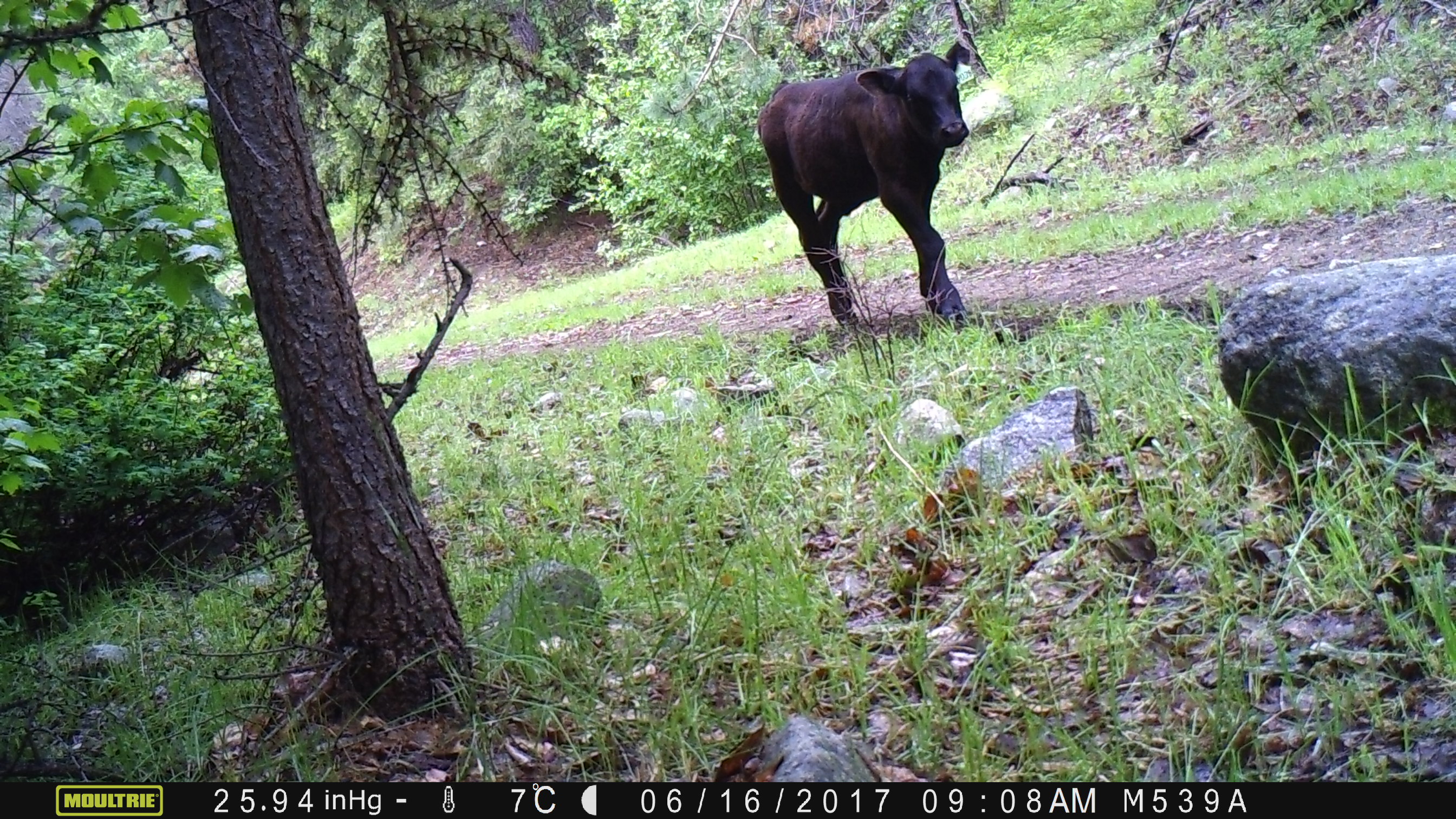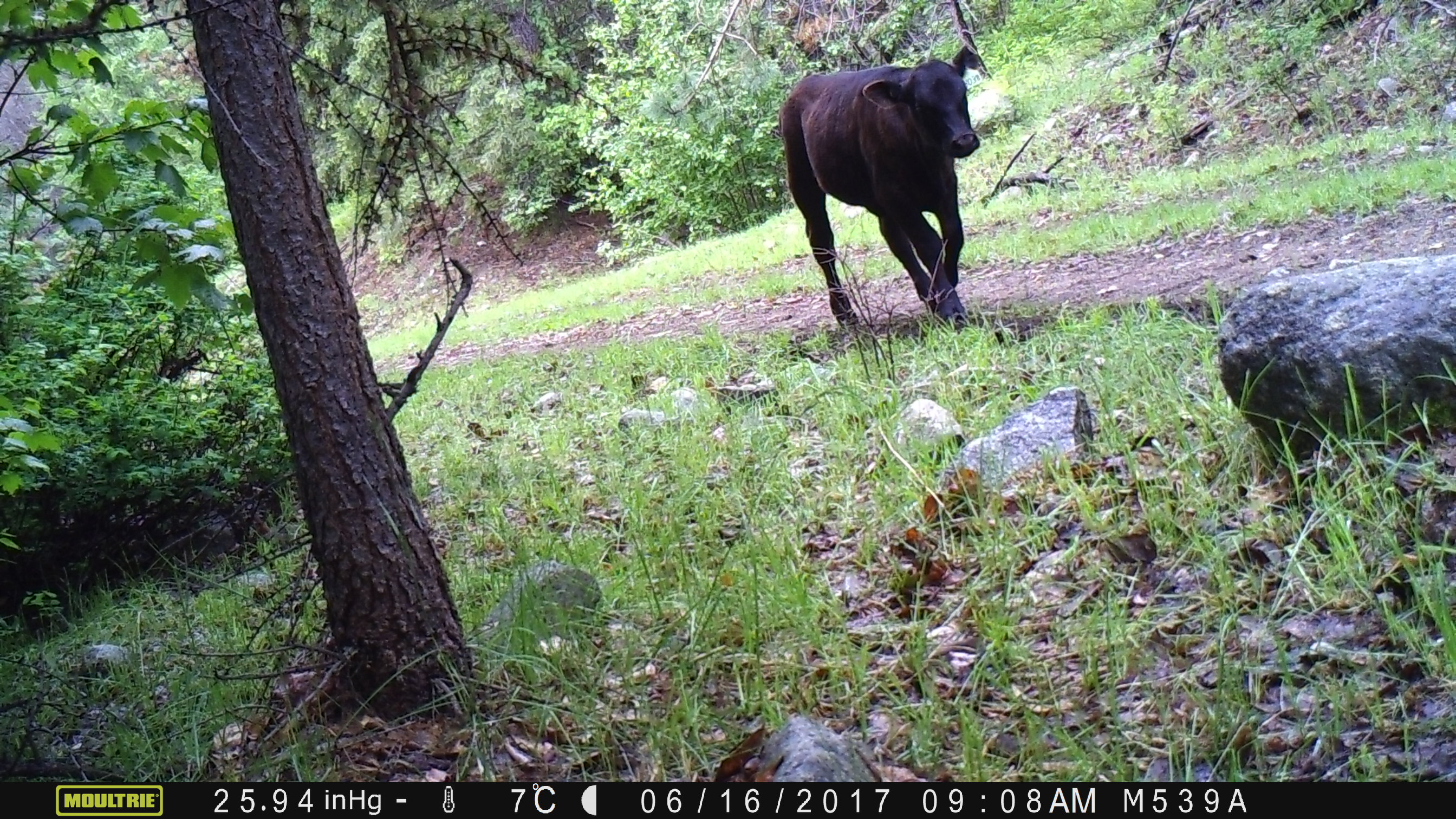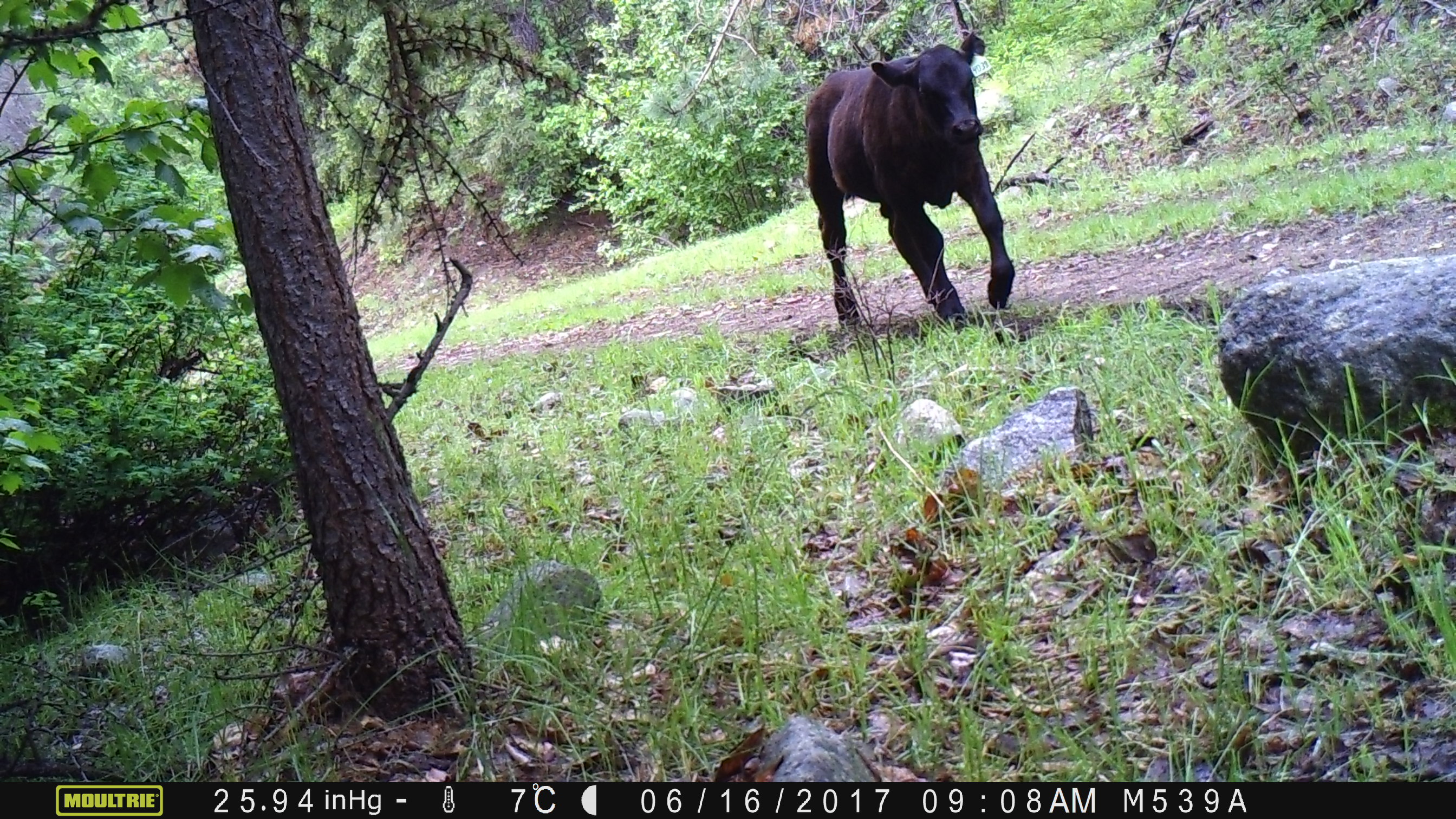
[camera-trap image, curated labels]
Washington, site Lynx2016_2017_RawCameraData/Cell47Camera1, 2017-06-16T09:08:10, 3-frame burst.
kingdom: Animalia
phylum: Chordata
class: Mammalia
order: Artiodactyla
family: Bovidae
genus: Bos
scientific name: Bos taurus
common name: domestic cattle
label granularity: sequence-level